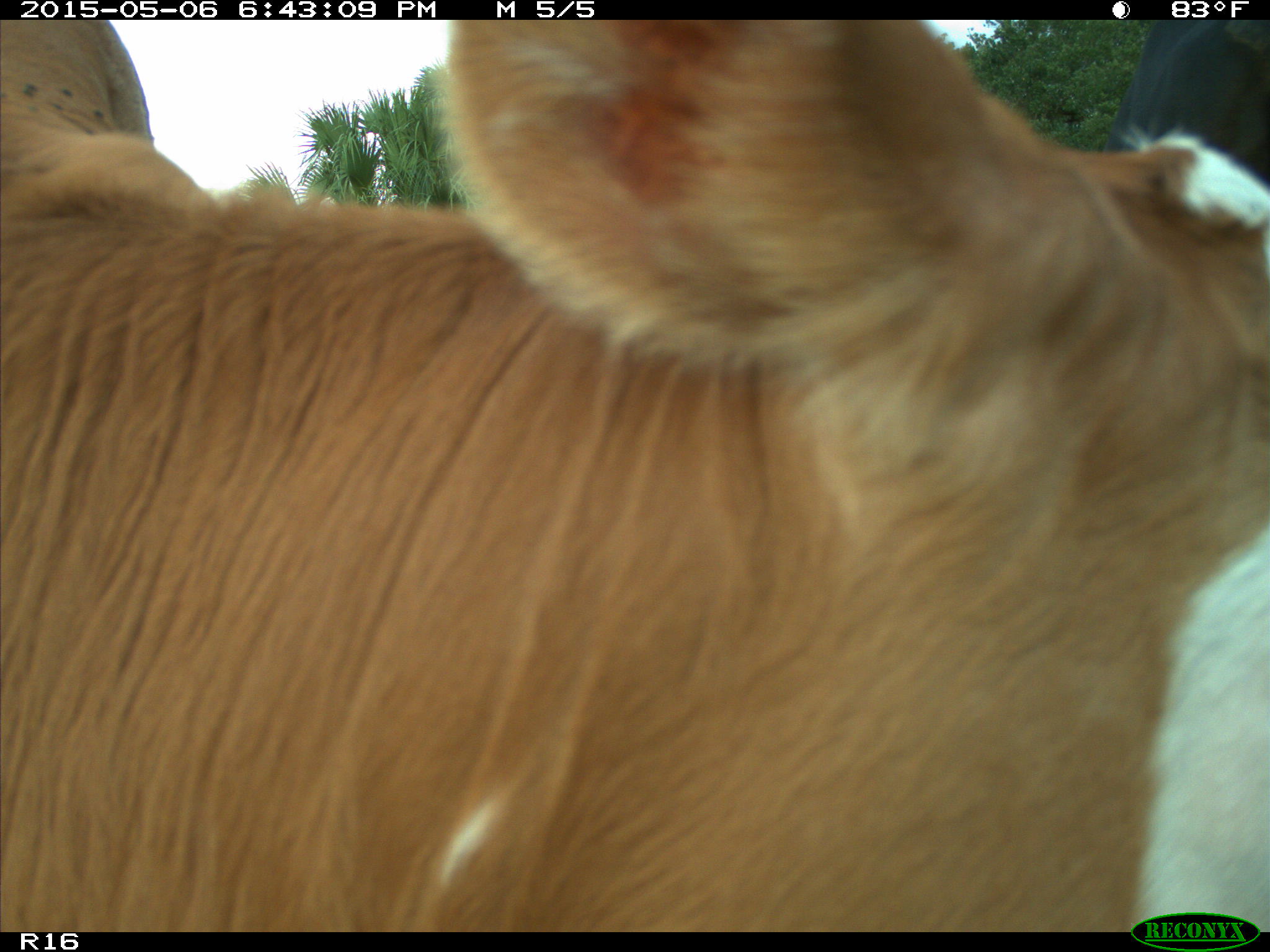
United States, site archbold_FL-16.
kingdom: Animalia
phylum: Chordata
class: Mammalia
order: Artiodactyla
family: Bovidae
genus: Bos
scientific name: Bos taurus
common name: domestic cow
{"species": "Bos taurus (domestic cow)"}